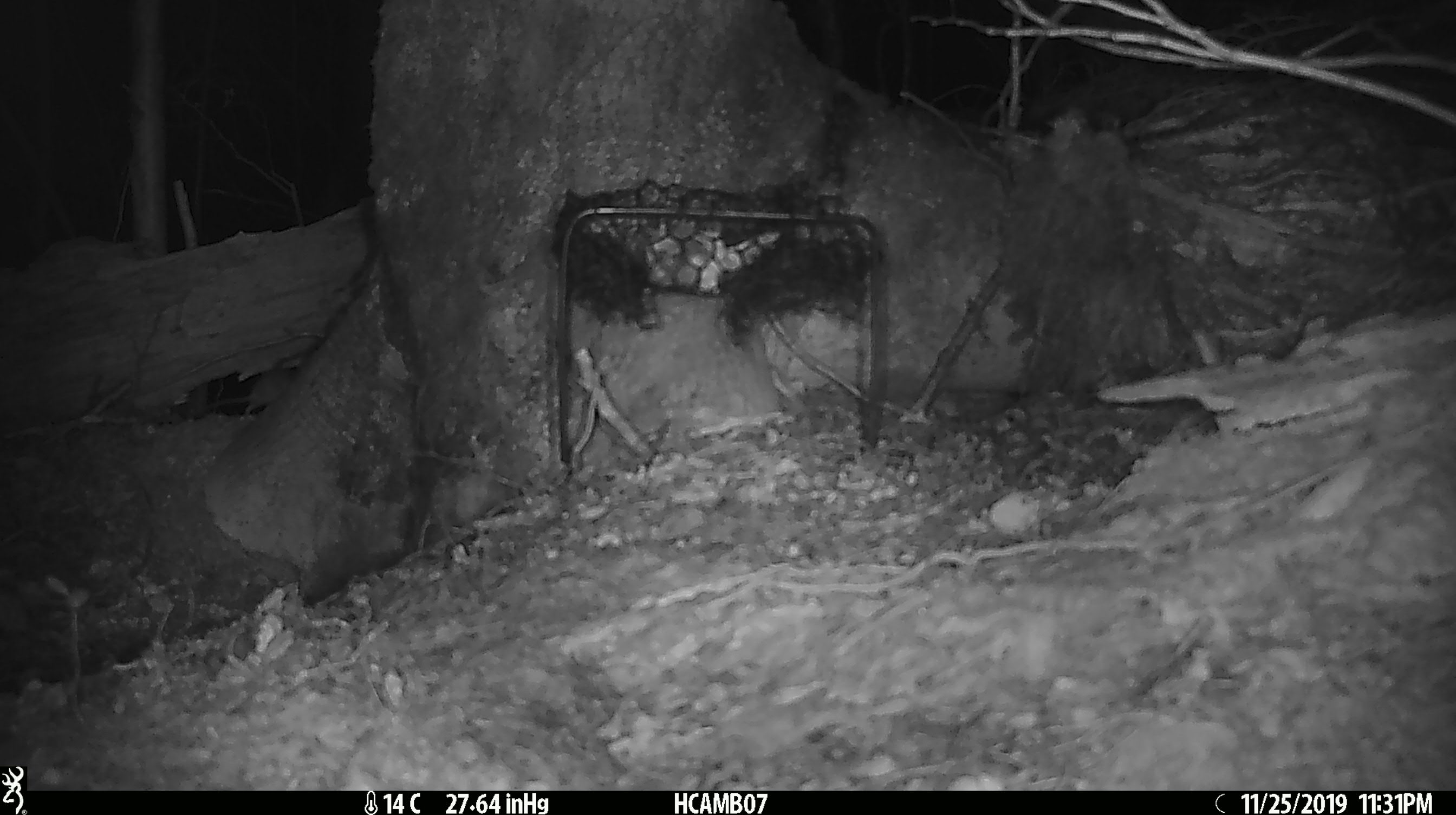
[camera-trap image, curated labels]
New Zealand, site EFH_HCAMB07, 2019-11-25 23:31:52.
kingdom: Animalia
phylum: Chordata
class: Mammalia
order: Rodentia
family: Muridae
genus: Mus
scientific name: Mus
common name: mouse